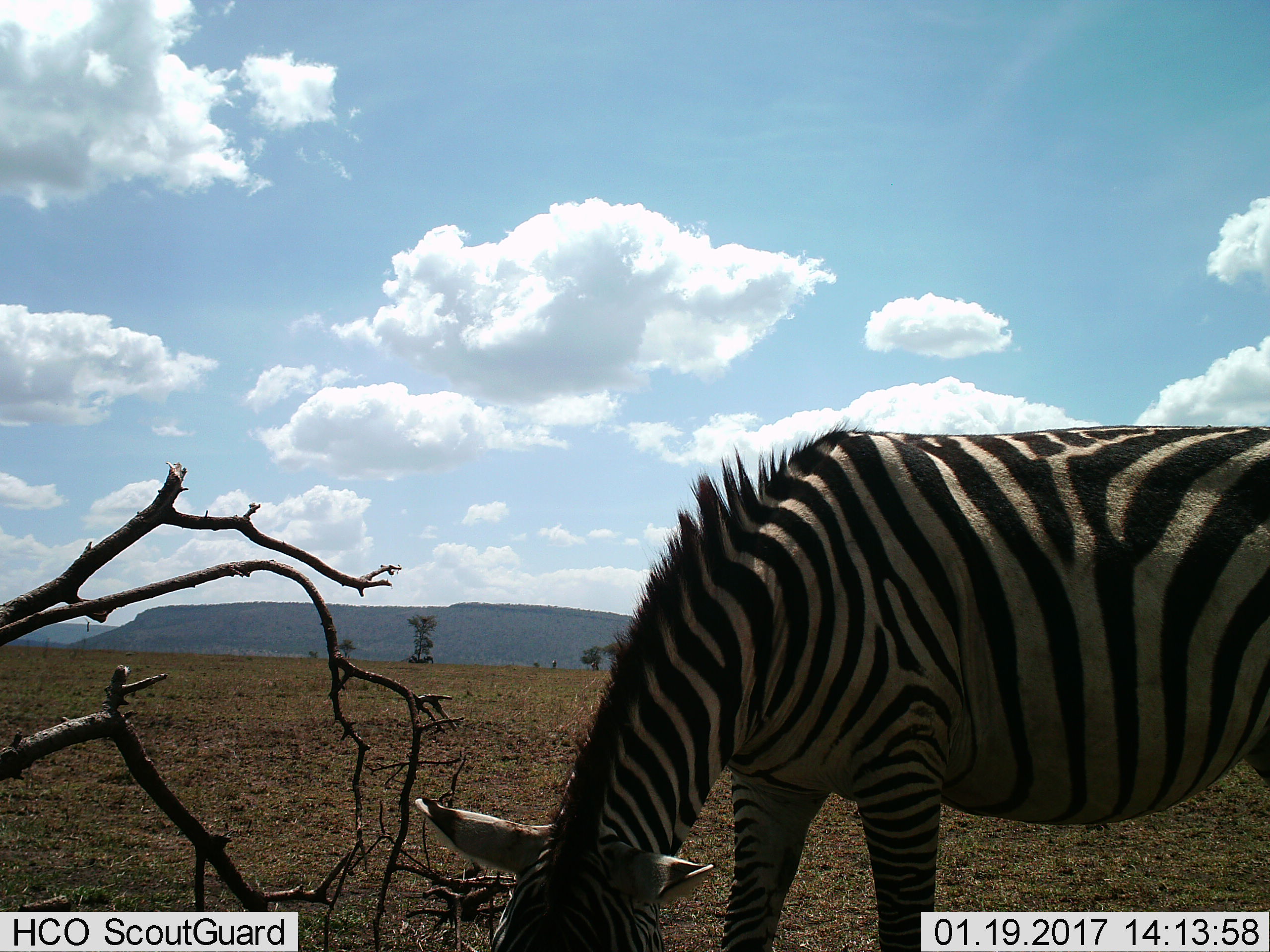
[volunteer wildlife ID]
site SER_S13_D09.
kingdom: Animalia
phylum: Chordata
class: Mammalia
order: Perissodactyla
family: Equidae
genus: Equus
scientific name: Equus quagga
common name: plains zebra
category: zebraplains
Zebraplains (plains zebra) (Equus quagga), count 1. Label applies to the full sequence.